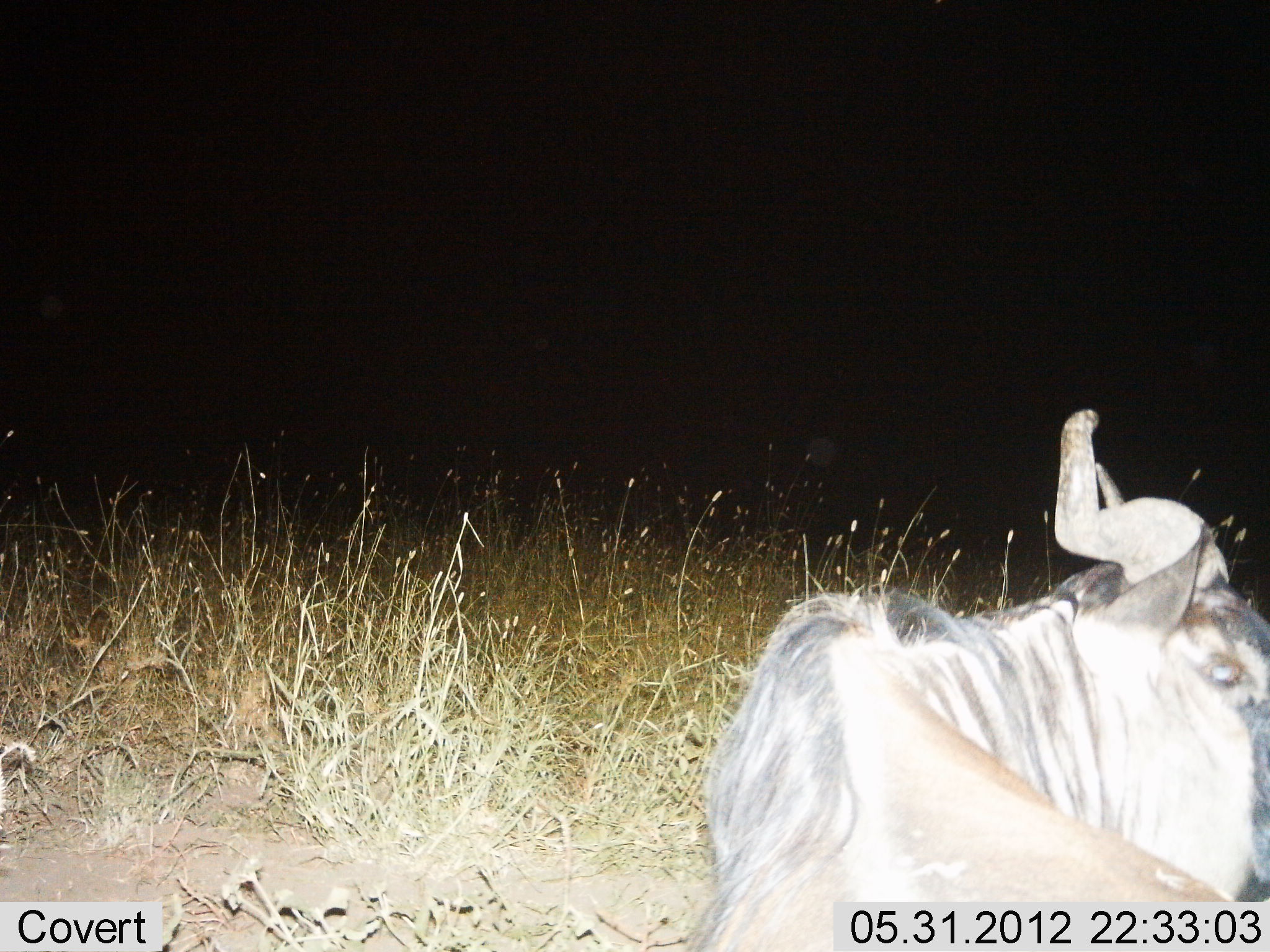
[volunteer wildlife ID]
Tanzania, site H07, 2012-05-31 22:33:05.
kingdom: Animalia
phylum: Chordata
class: Mammalia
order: Artiodactyla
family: Bovidae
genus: Connochaetes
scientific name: Connochaetes taurinus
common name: blue wildebeest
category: wildebeest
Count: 1.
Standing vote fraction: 40%.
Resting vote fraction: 60%.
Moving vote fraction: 0%.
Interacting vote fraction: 0%.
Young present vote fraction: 0%.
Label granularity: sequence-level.